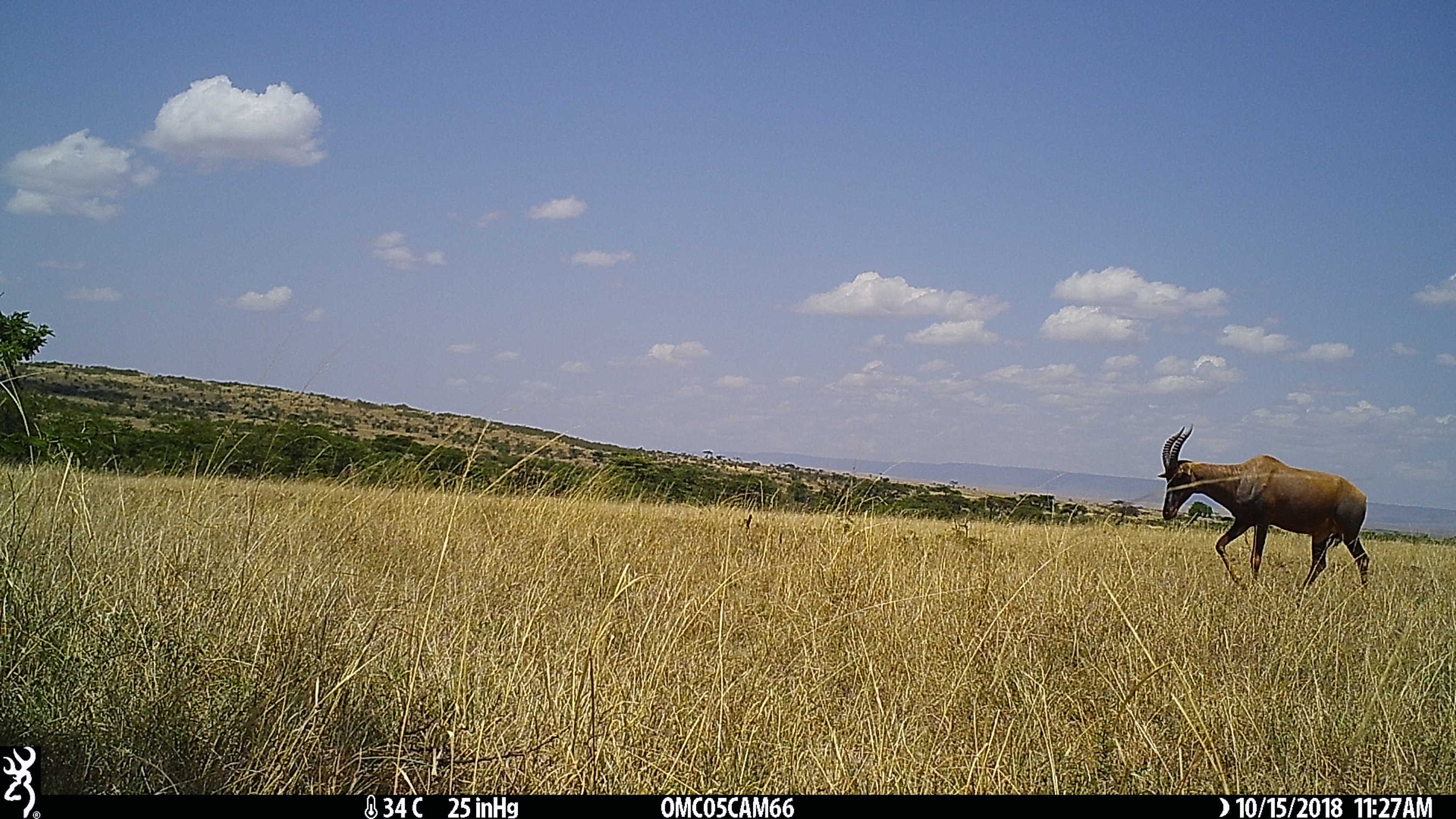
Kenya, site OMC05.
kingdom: Animalia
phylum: Chordata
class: Mammalia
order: Artiodactyla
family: Bovidae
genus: Damaliscus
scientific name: Damaliscus lunatus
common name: topi